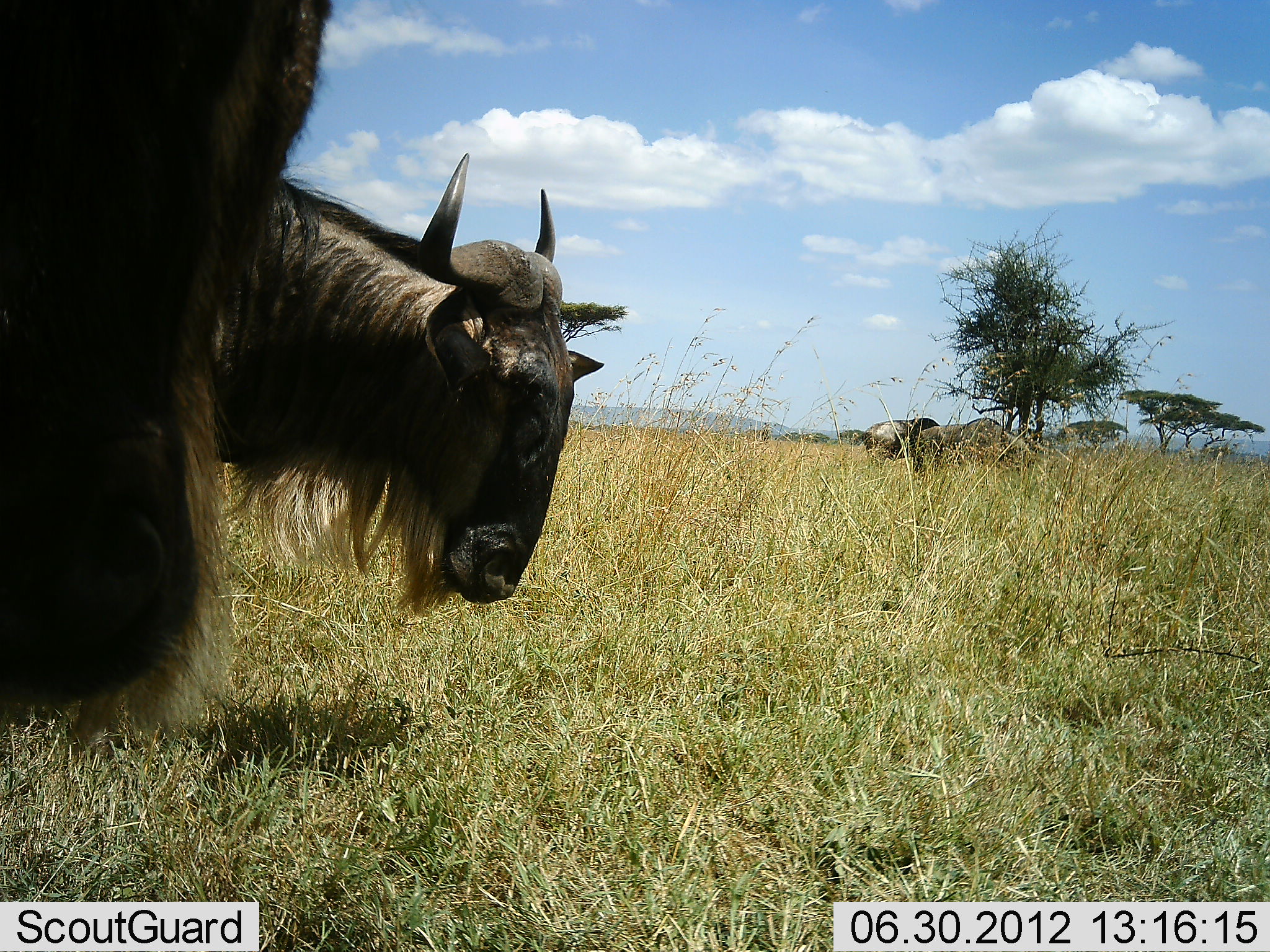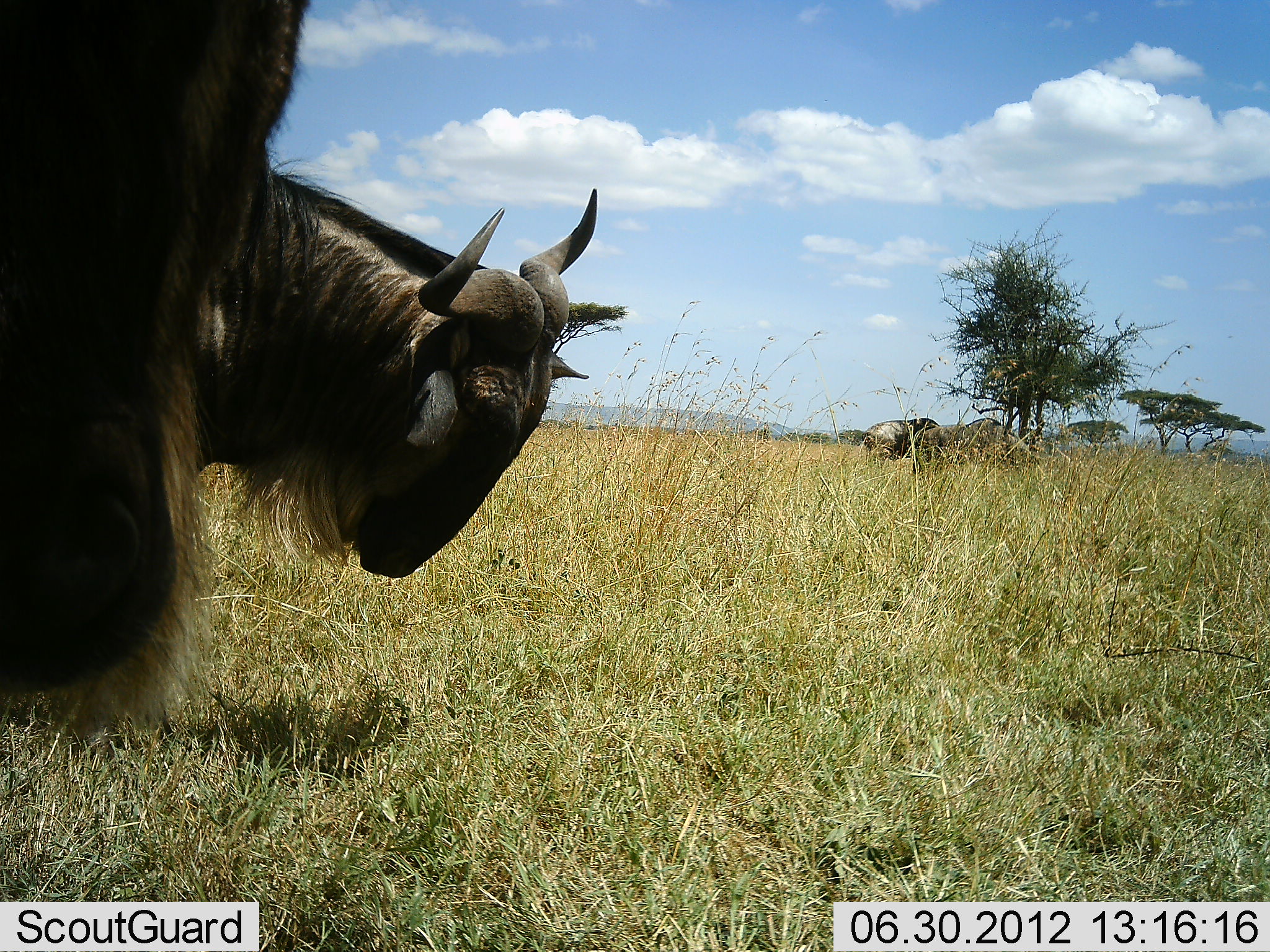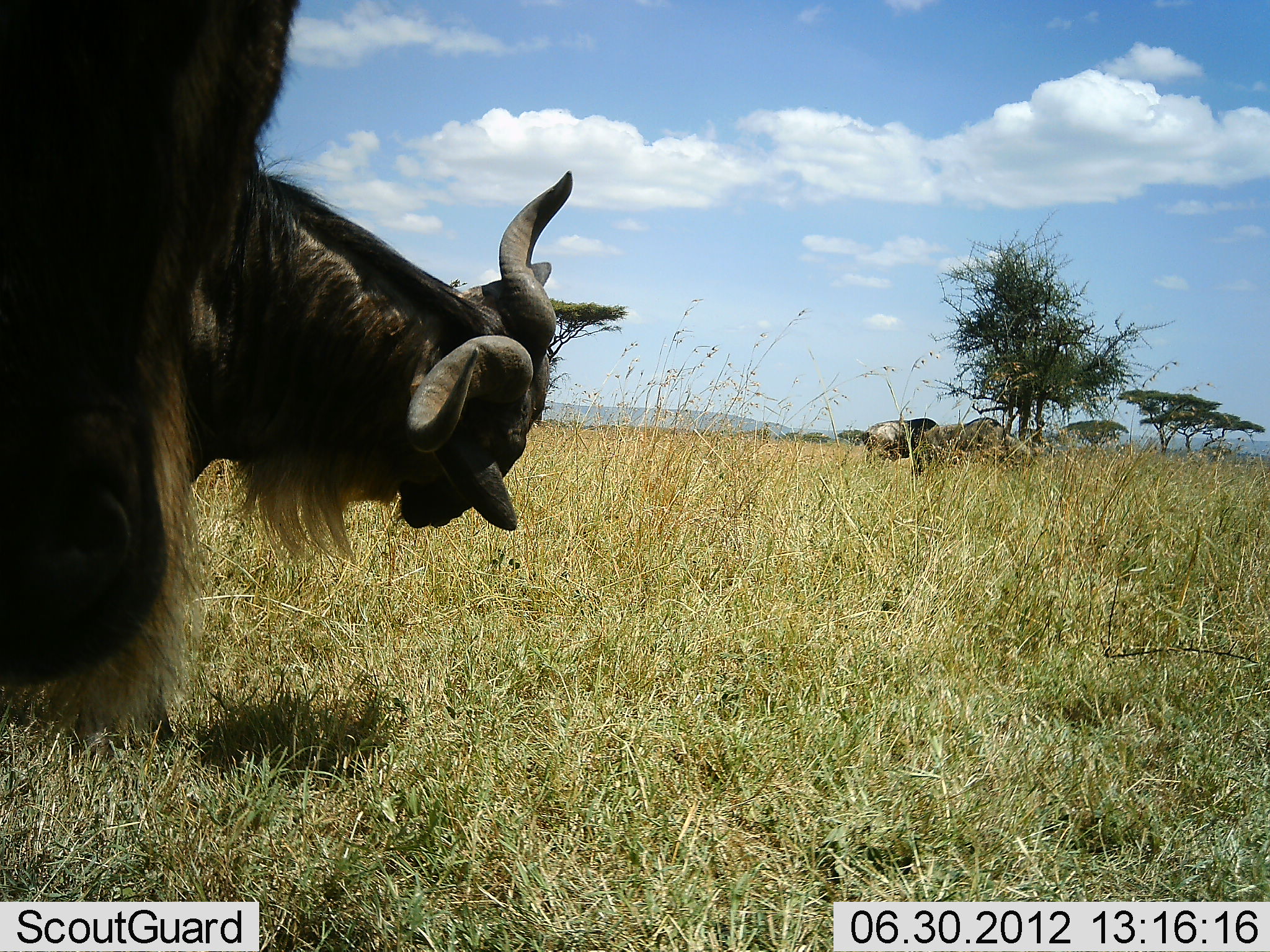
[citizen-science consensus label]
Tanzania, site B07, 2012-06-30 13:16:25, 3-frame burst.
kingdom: Animalia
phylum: Chordata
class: Mammalia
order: Artiodactyla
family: Bovidae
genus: Connochaetes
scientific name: Connochaetes taurinus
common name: blue wildebeest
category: wildebeest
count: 4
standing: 70%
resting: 20%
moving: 30%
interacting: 0%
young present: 0%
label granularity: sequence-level